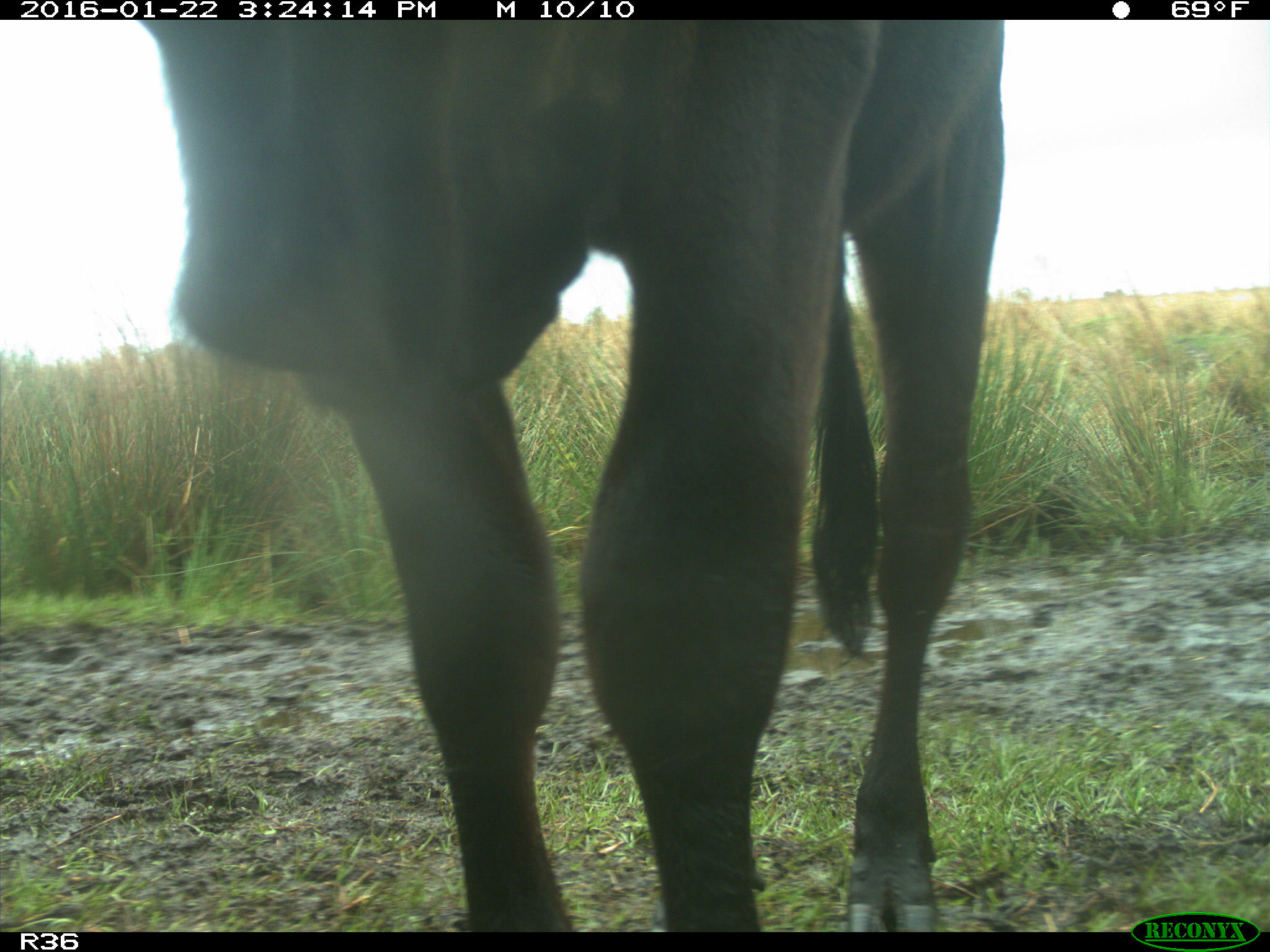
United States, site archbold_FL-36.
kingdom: Animalia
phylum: Chordata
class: Mammalia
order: Artiodactyla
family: Bovidae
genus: Bos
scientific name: Bos taurus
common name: domestic cow